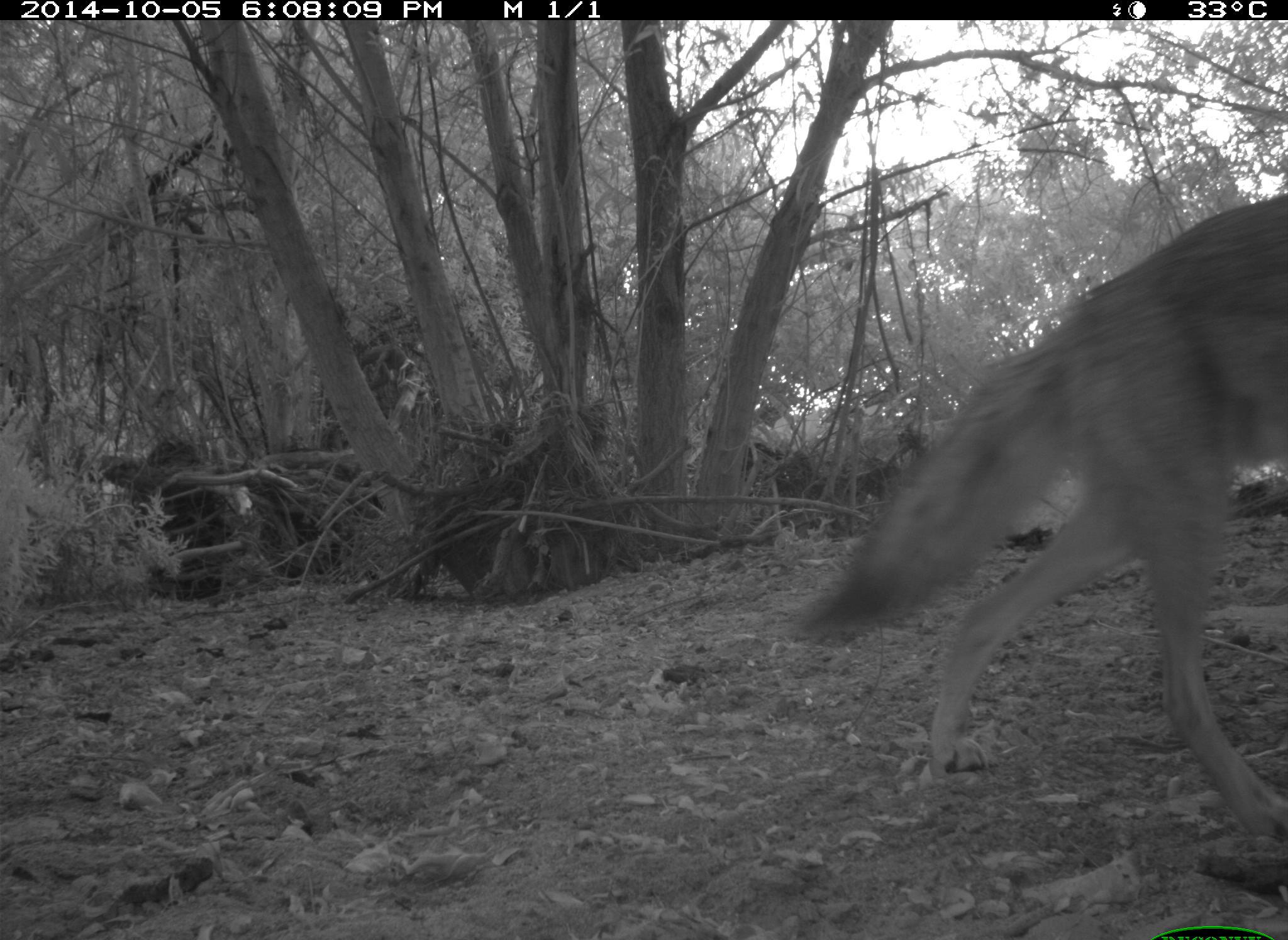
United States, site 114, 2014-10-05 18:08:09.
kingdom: Animalia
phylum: Chordata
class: Mammalia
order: Carnivora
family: Canidae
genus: Canis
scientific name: Canis latrans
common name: coyote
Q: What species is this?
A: Coyote (Canis latrans).